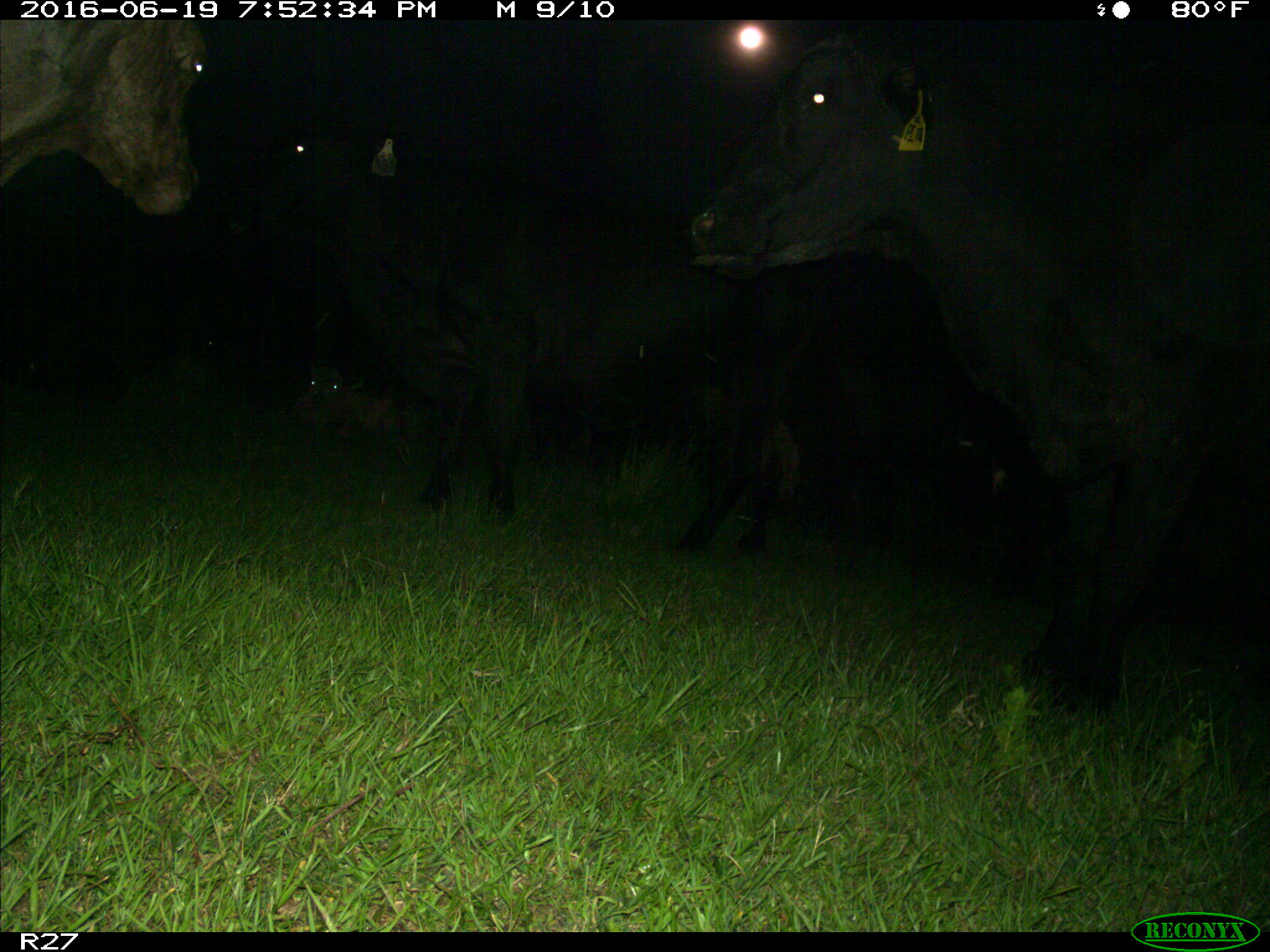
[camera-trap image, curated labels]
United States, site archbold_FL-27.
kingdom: Animalia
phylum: Chordata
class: Mammalia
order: Artiodactyla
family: Bovidae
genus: Bos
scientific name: Bos taurus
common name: domestic cow